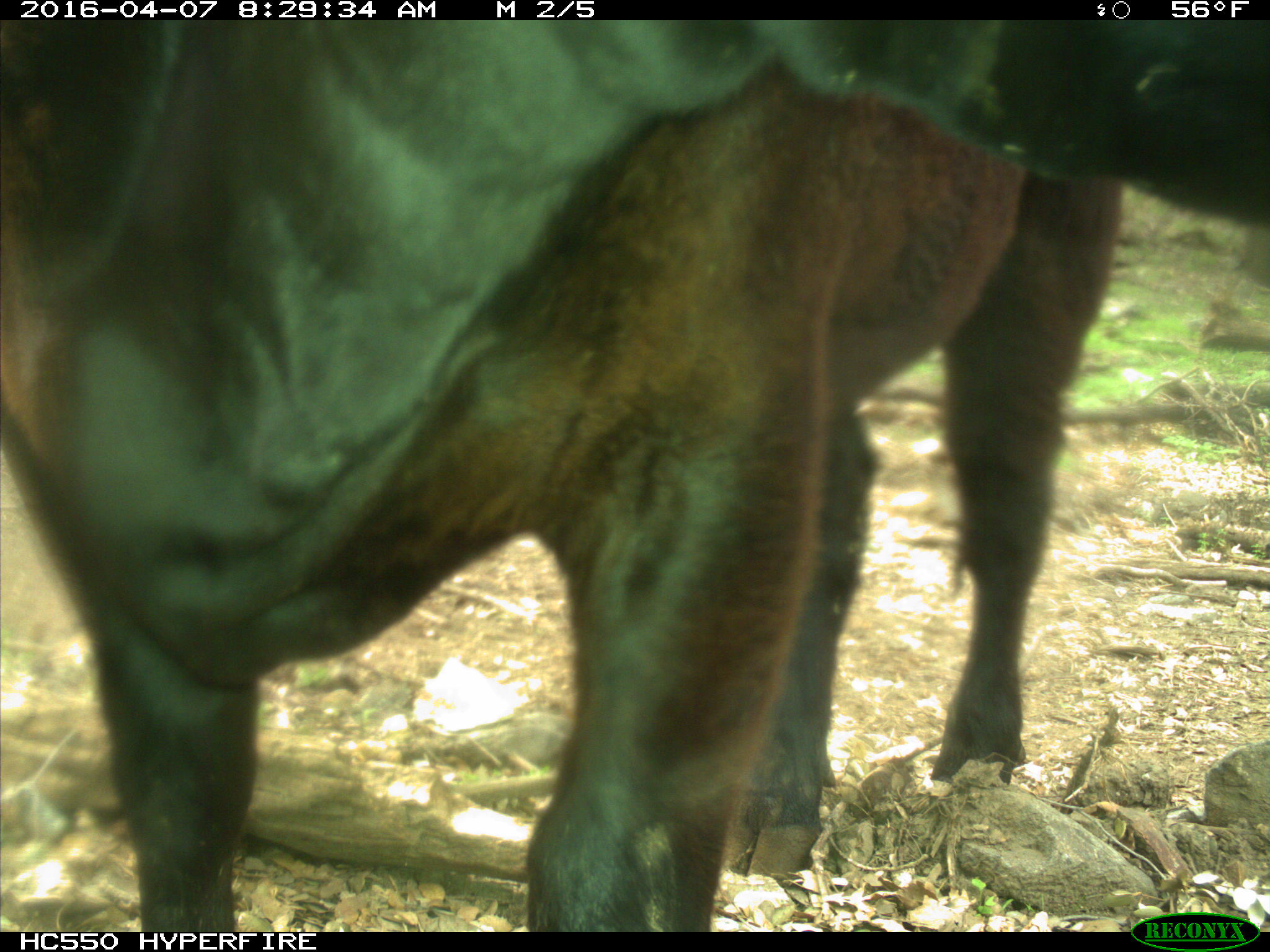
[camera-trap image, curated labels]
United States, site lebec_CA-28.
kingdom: Animalia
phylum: Chordata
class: Mammalia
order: Artiodactyla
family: Bovidae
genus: Bos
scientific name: Bos taurus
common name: domestic cow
Bos taurus (domestic cow).